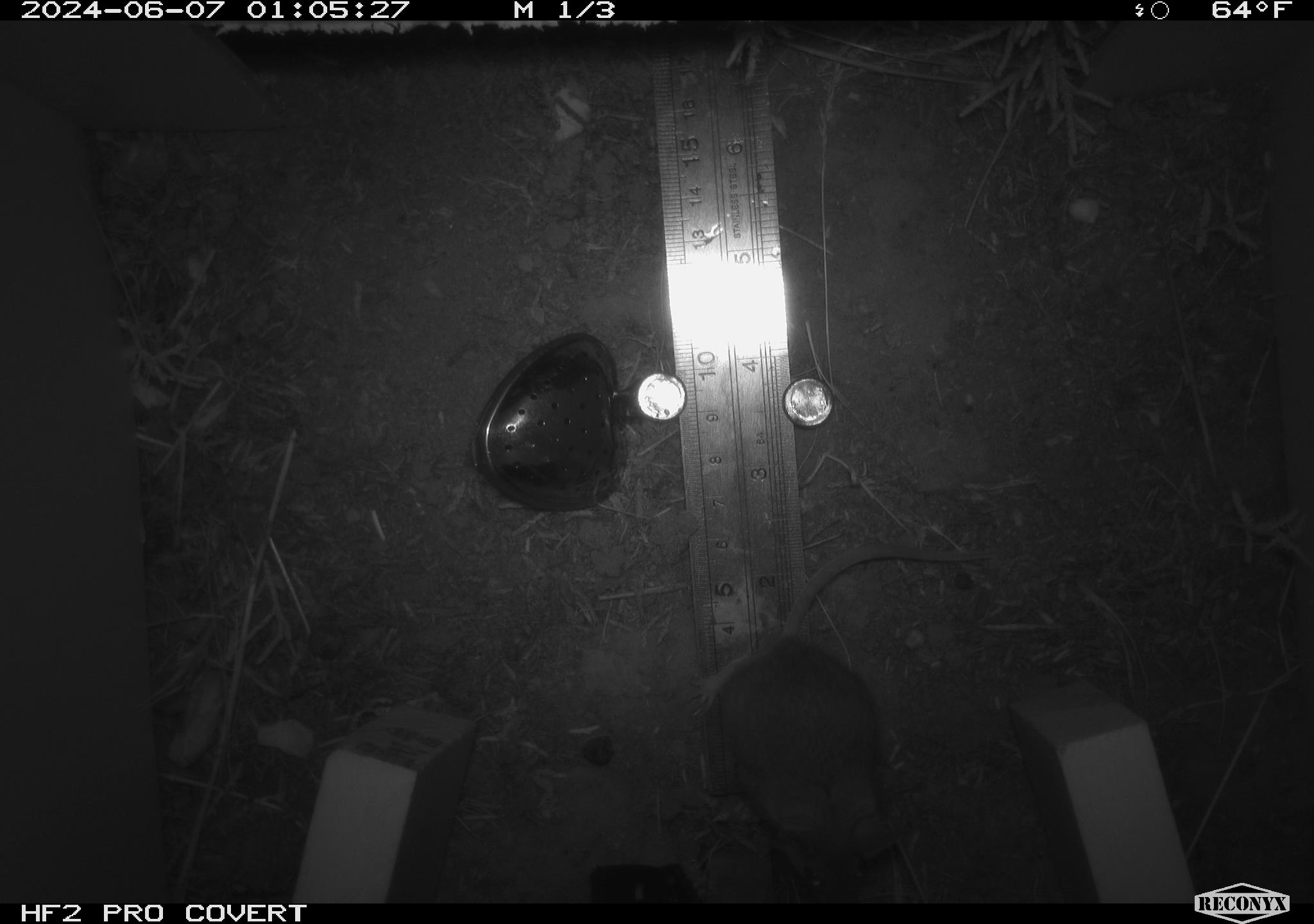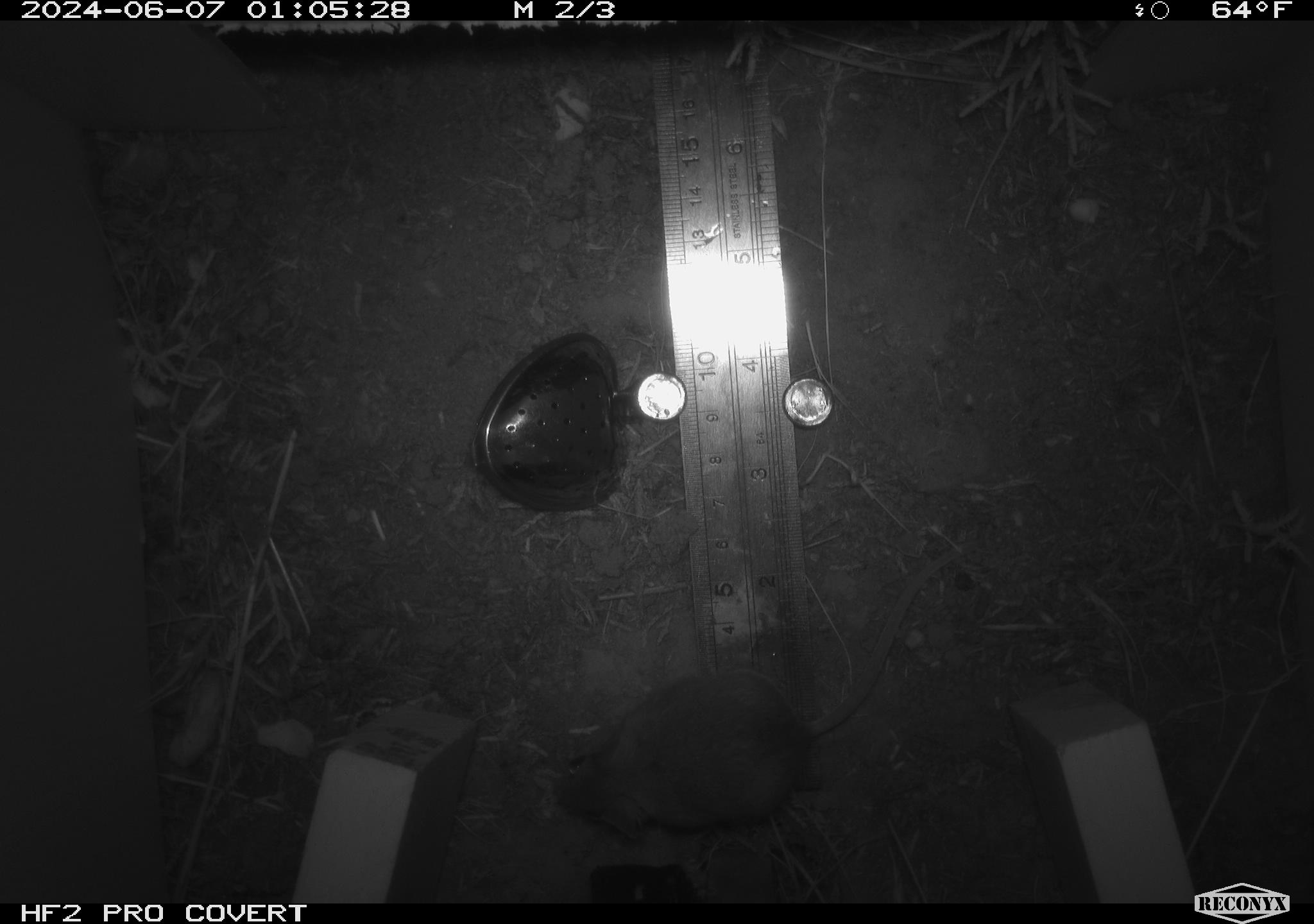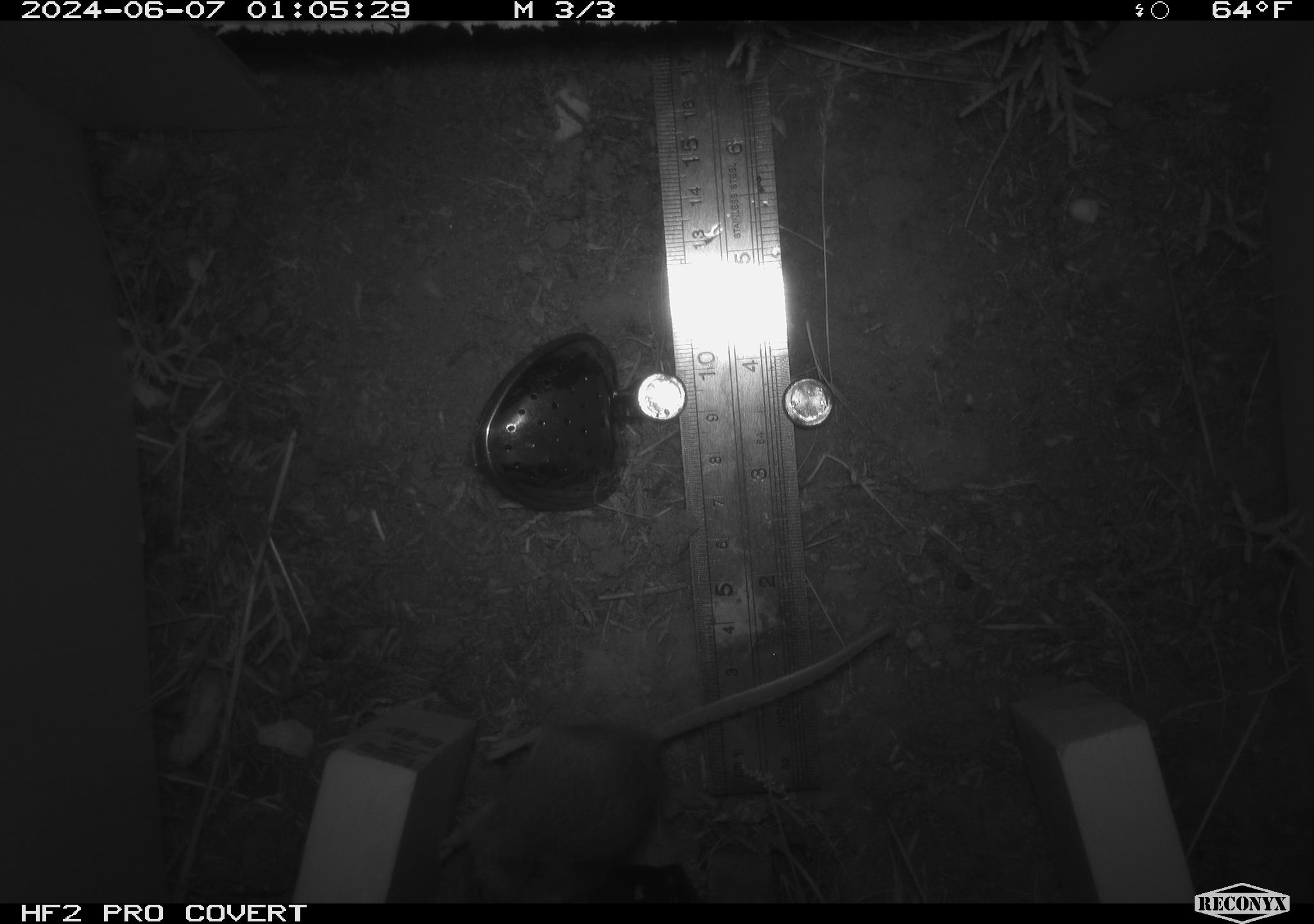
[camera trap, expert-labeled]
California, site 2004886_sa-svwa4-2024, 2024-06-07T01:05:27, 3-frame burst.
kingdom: Animalia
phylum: Chordata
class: Mammalia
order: Rodentia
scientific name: Rodentia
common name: mouse species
Mouse species (Rodentia).